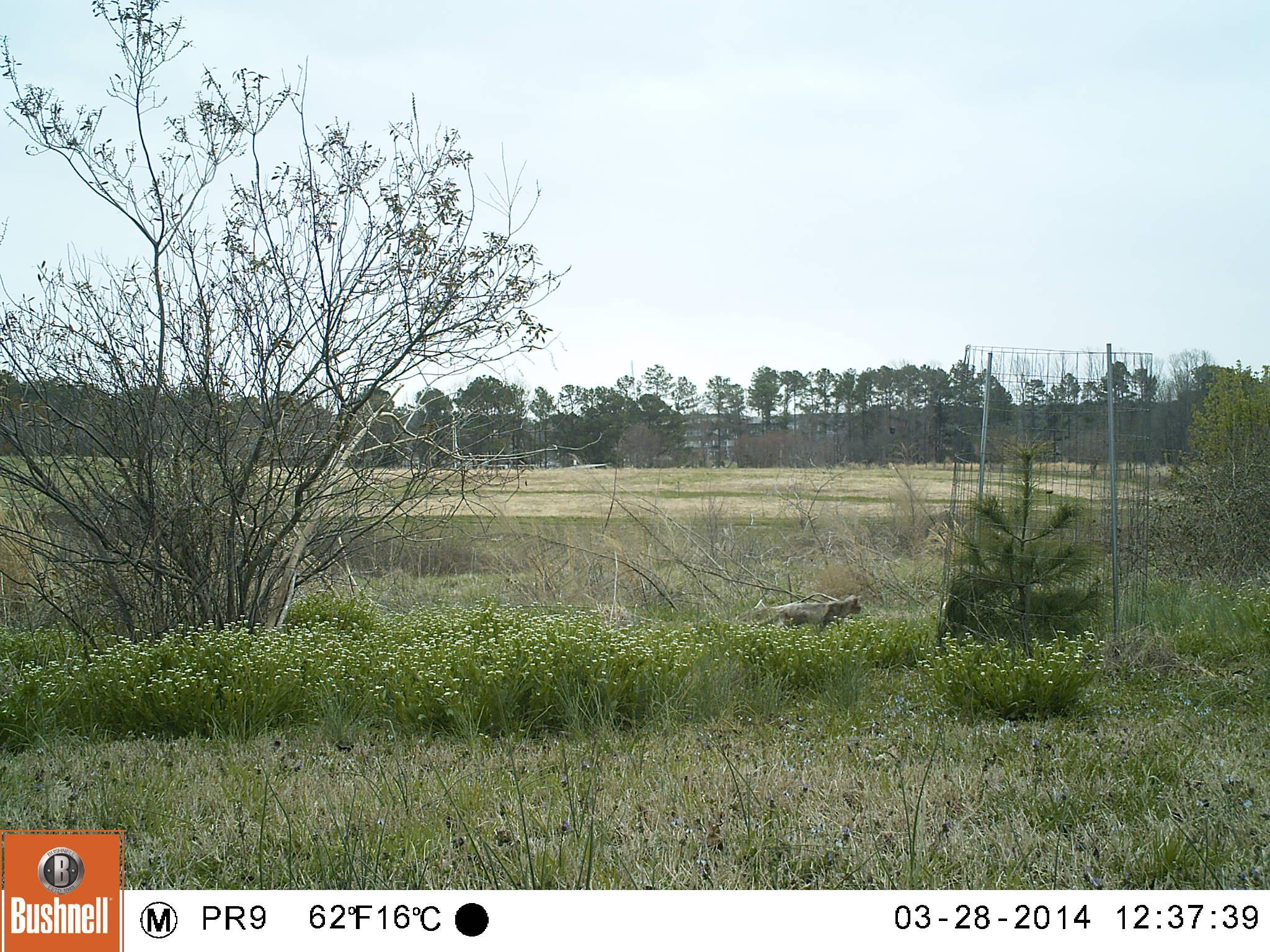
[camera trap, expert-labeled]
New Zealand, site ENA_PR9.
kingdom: Animalia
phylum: Chordata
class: Mammalia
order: Carnivora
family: Felidae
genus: Felis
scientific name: Felis catus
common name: domestic cat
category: cat